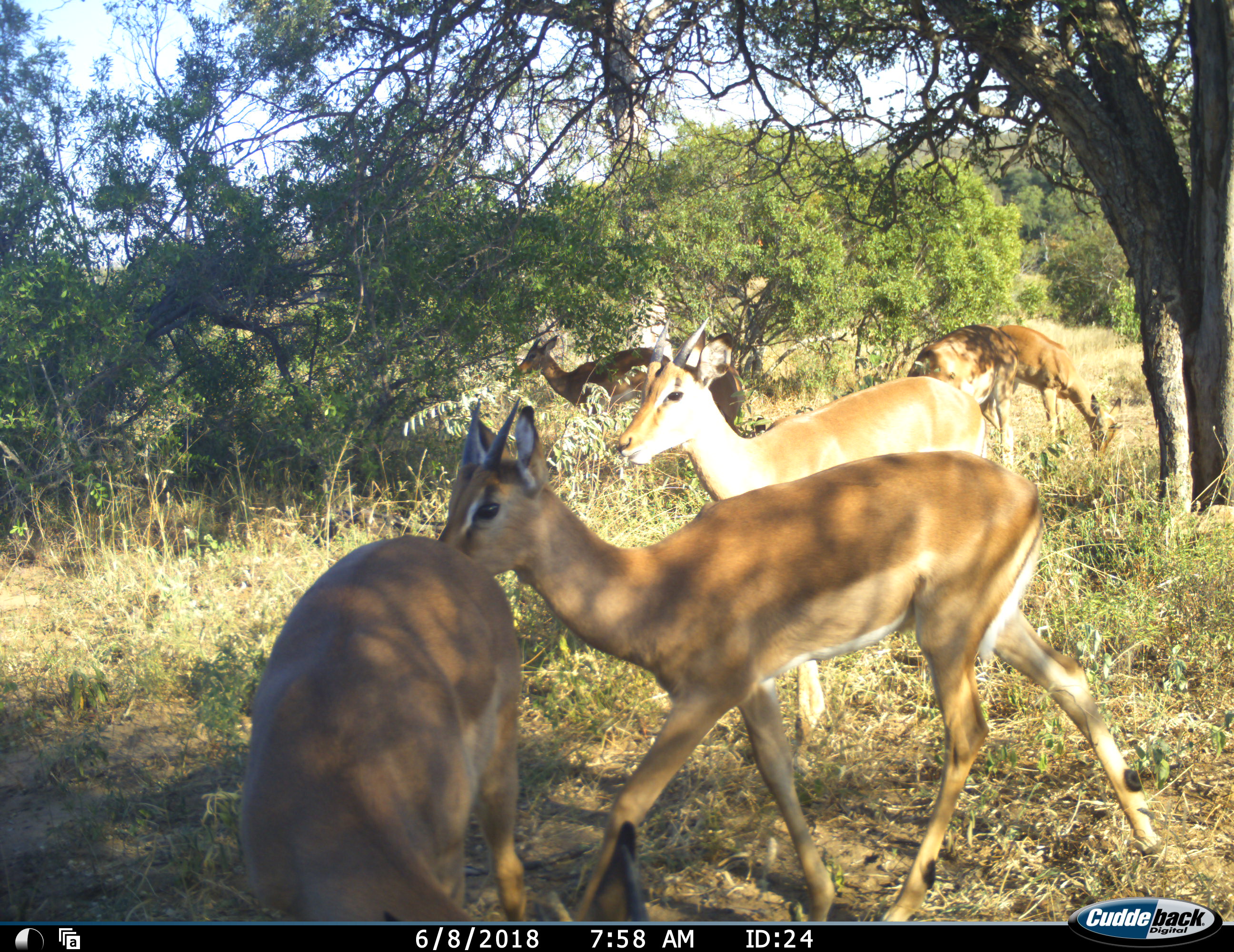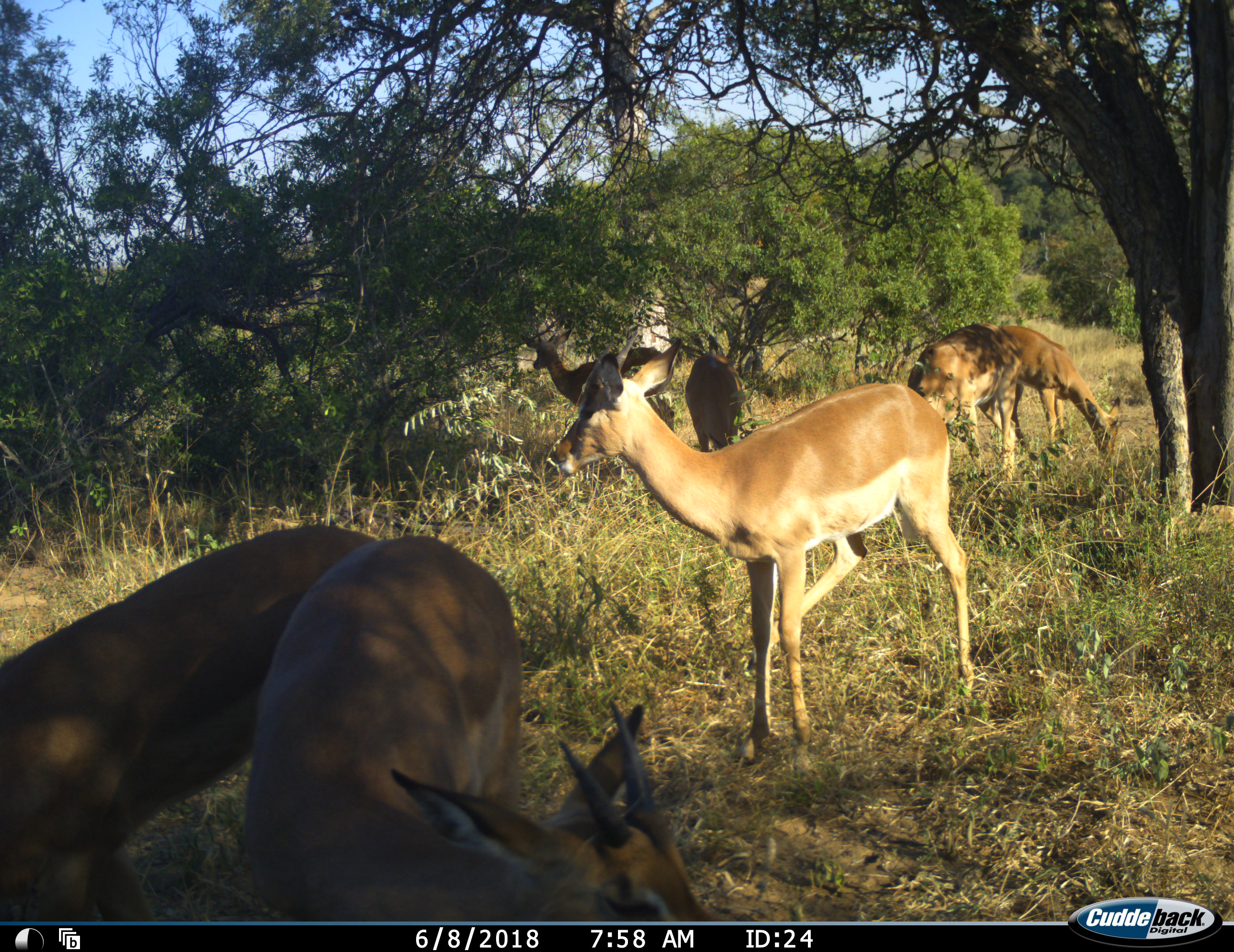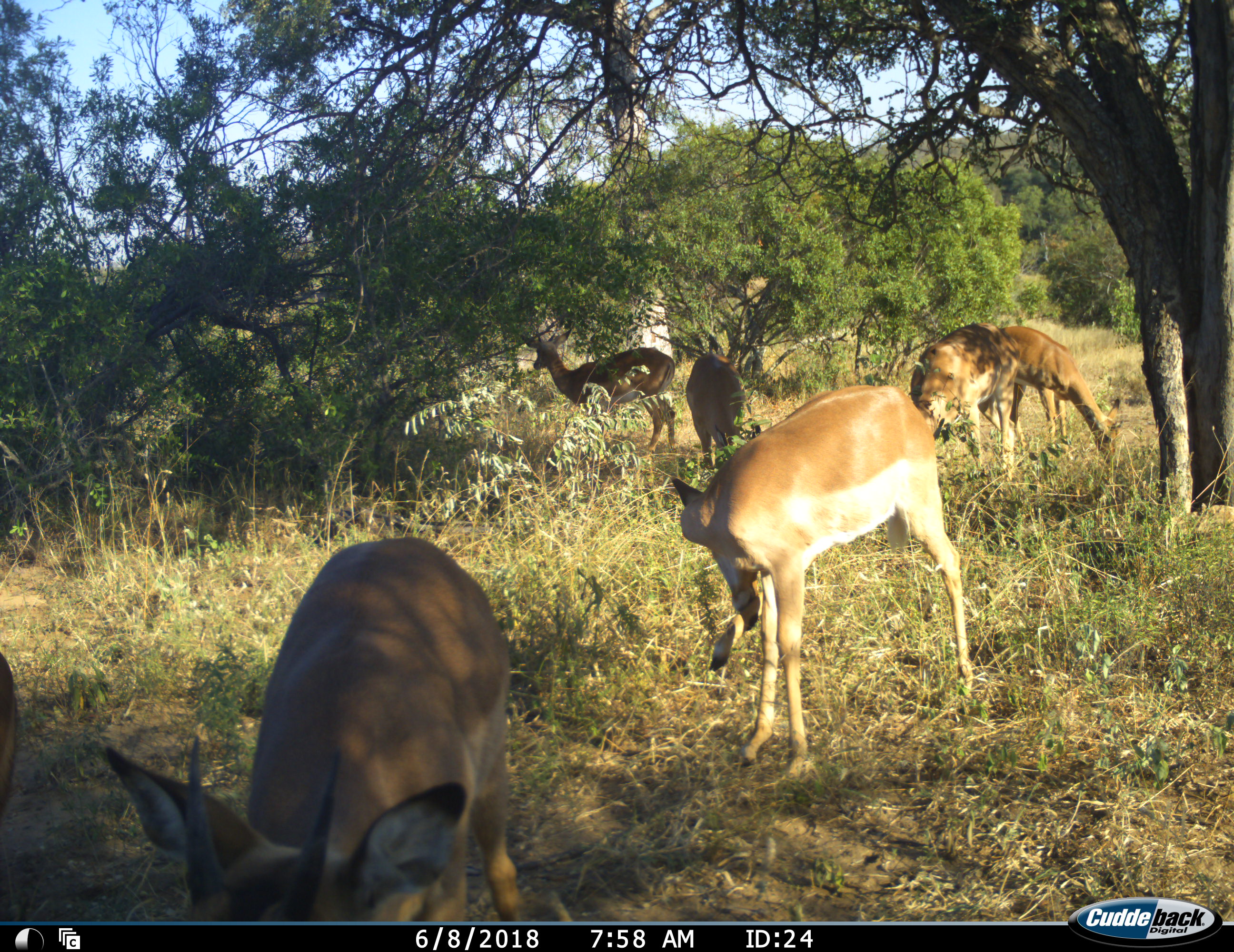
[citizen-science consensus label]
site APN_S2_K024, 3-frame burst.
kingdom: Animalia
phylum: Chordata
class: Mammalia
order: Artiodactyla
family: Bovidae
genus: Aepyceros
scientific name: Aepyceros melampus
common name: impala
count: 7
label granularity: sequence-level